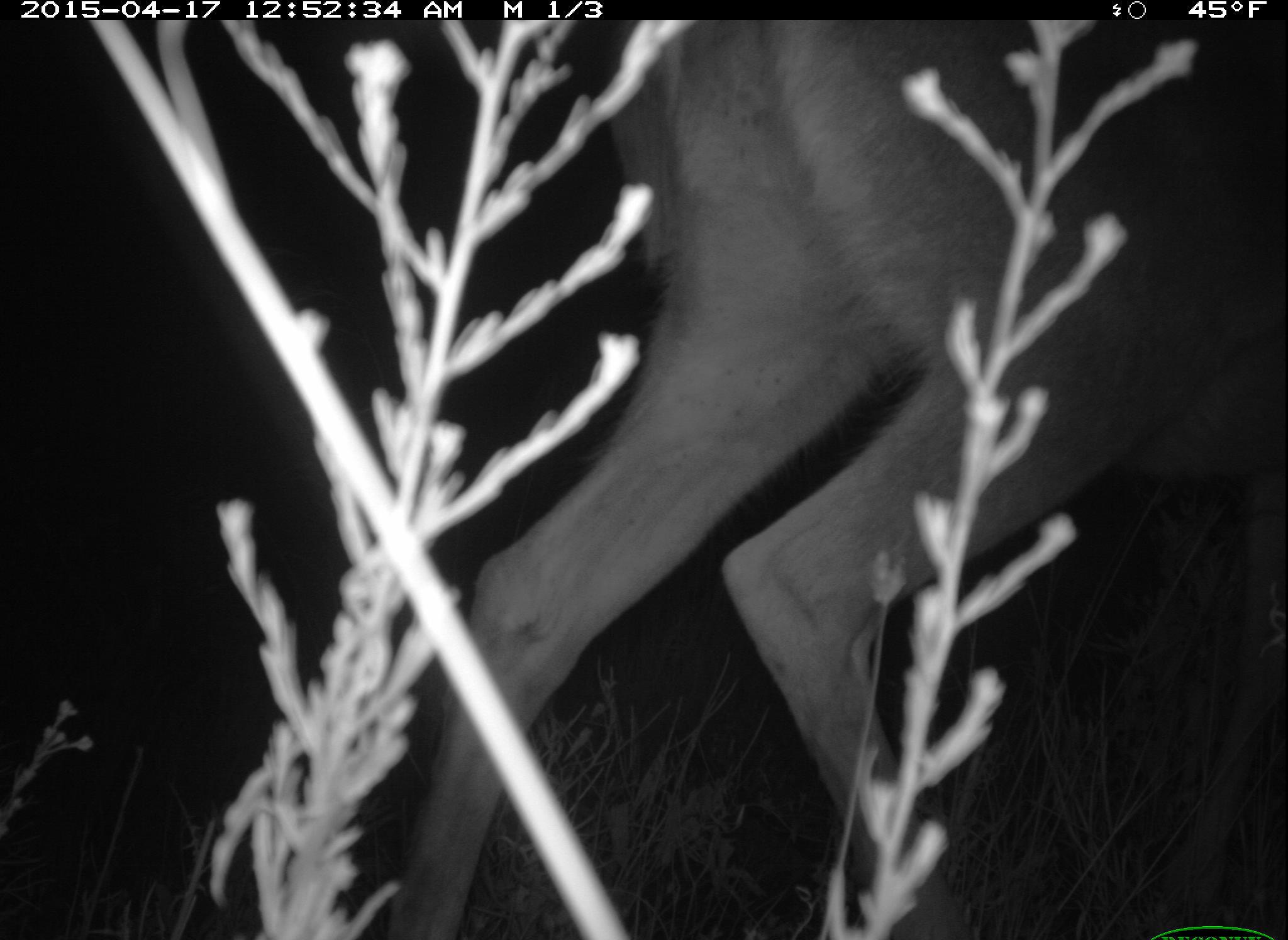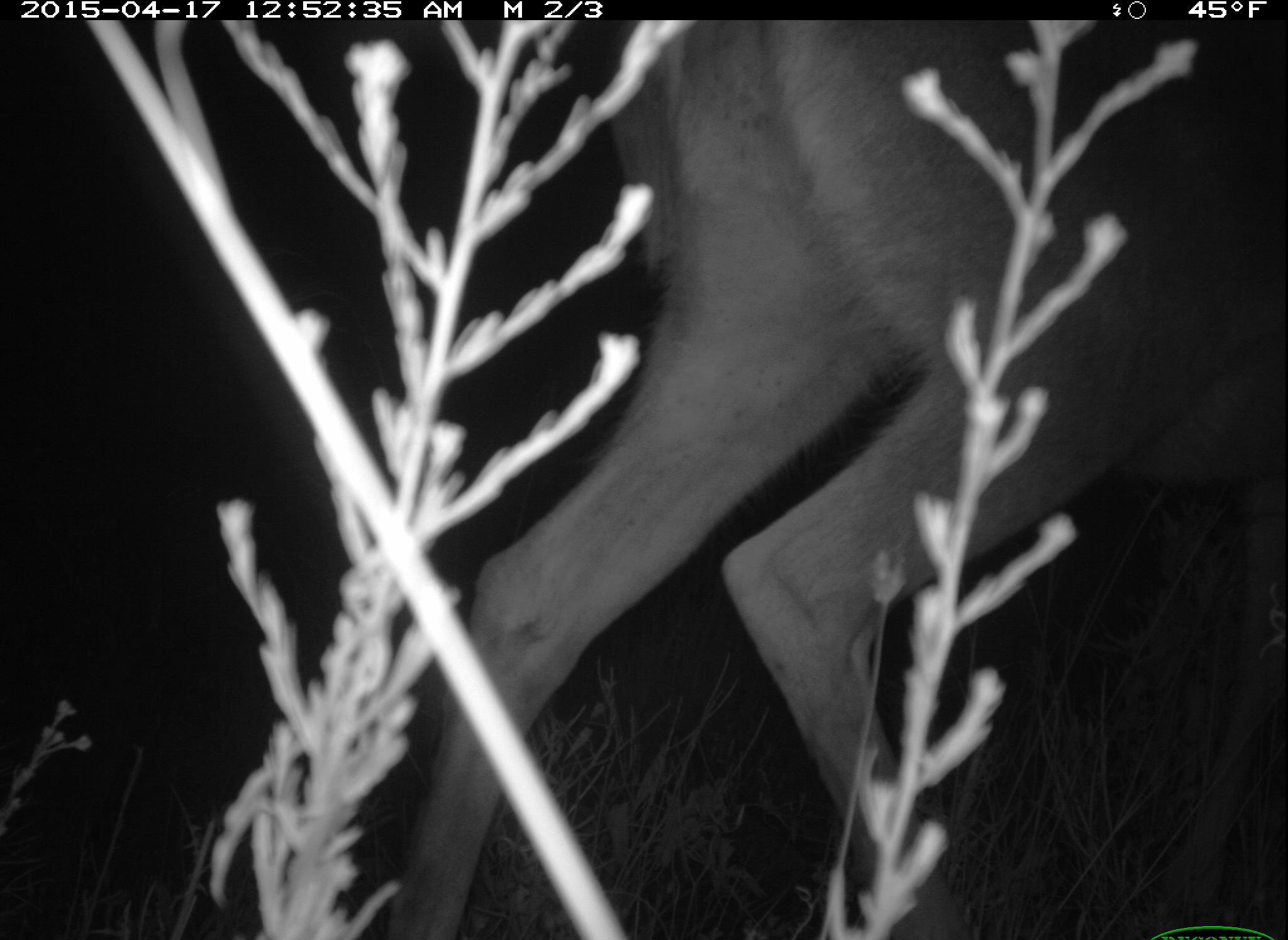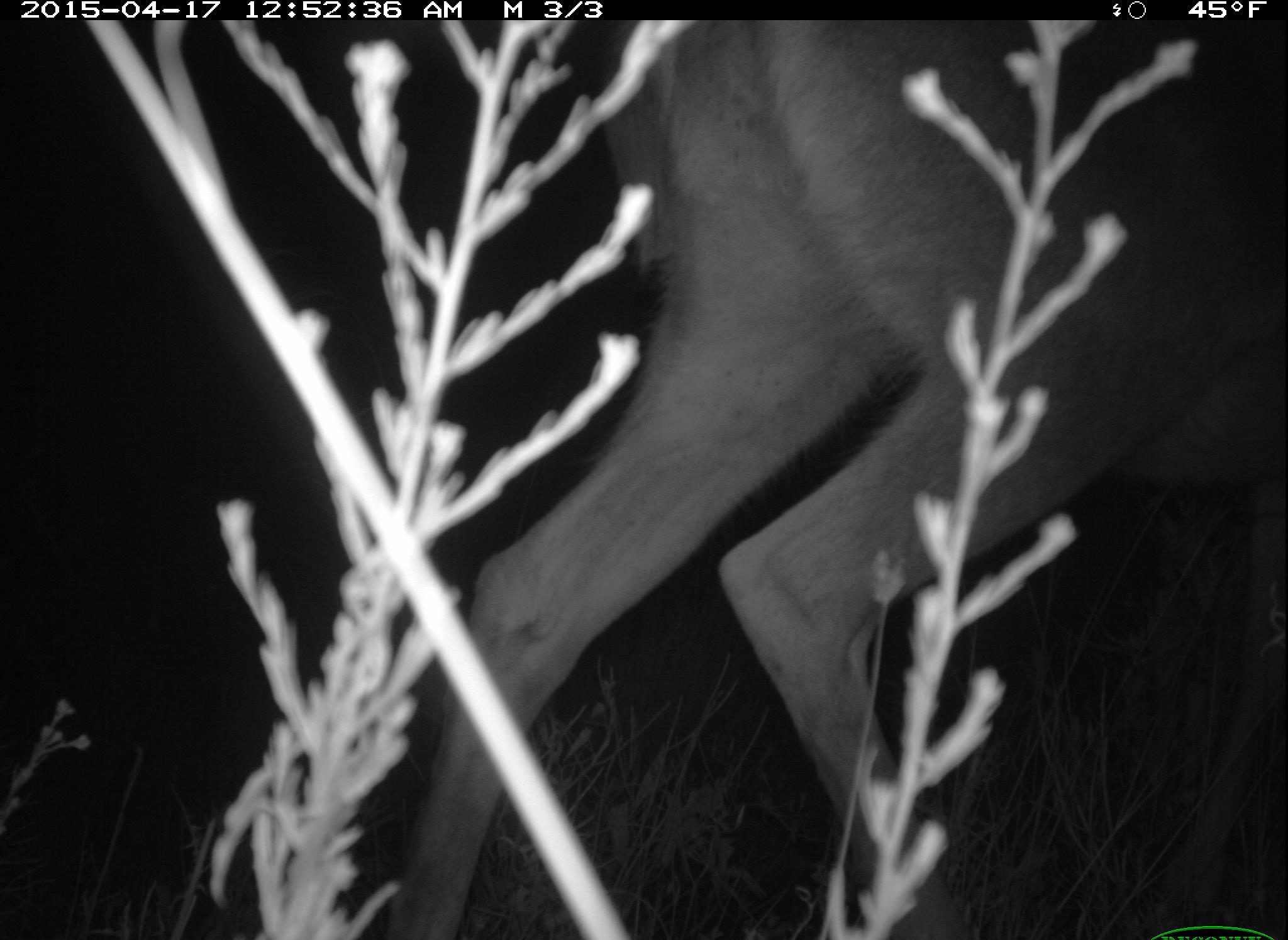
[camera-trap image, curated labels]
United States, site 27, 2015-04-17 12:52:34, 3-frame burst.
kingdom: Animalia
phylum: Chordata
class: Mammalia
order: Artiodactyla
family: Cervidae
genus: Odocoileus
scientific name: Odocoileus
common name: deer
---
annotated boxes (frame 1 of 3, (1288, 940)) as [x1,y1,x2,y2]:
deer: [356,20,1287,940]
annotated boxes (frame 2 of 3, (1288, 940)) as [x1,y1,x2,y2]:
deer: [393,17,1287,940]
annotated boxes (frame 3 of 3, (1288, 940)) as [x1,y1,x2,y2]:
deer: [410,16,1288,900]